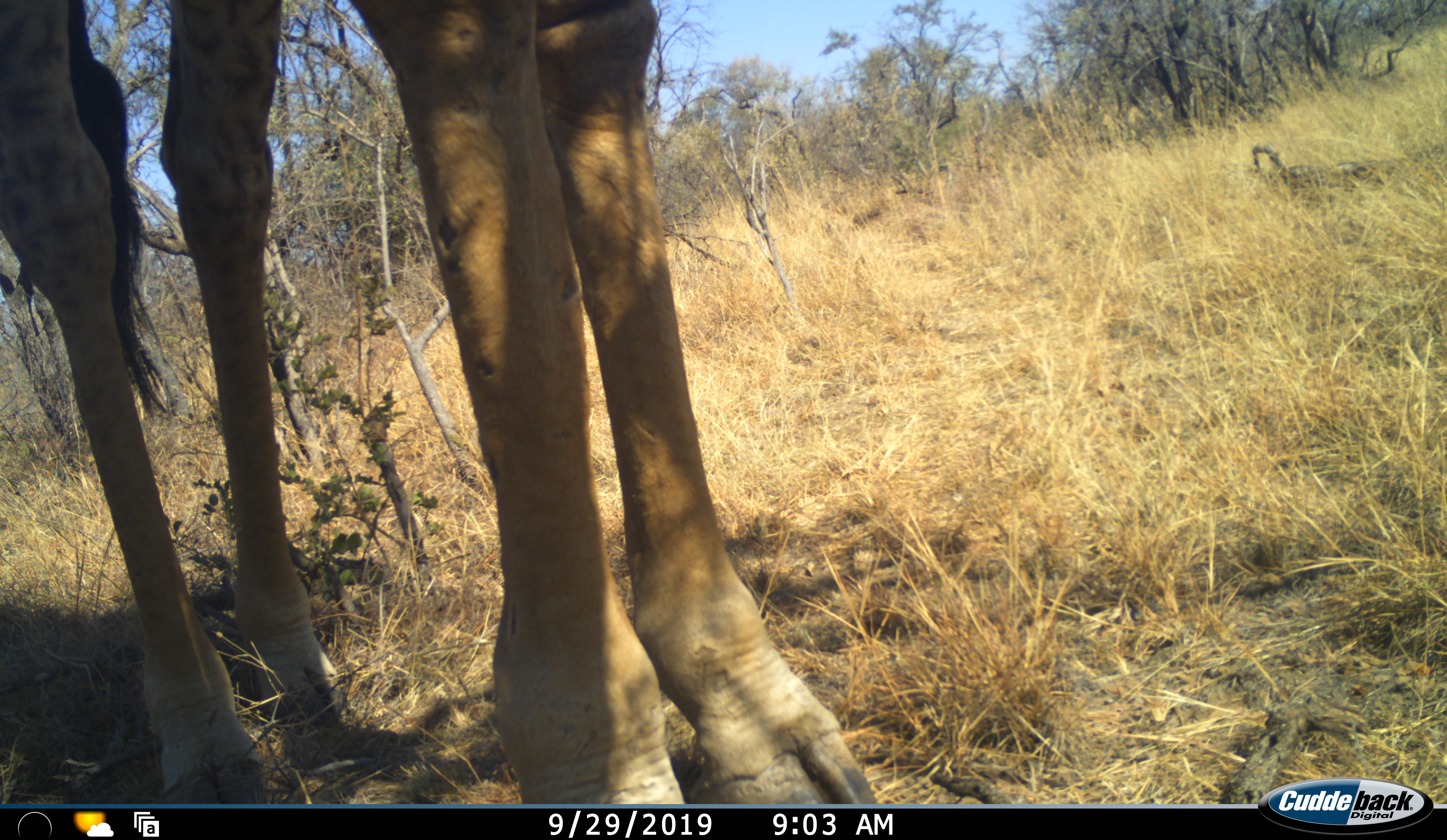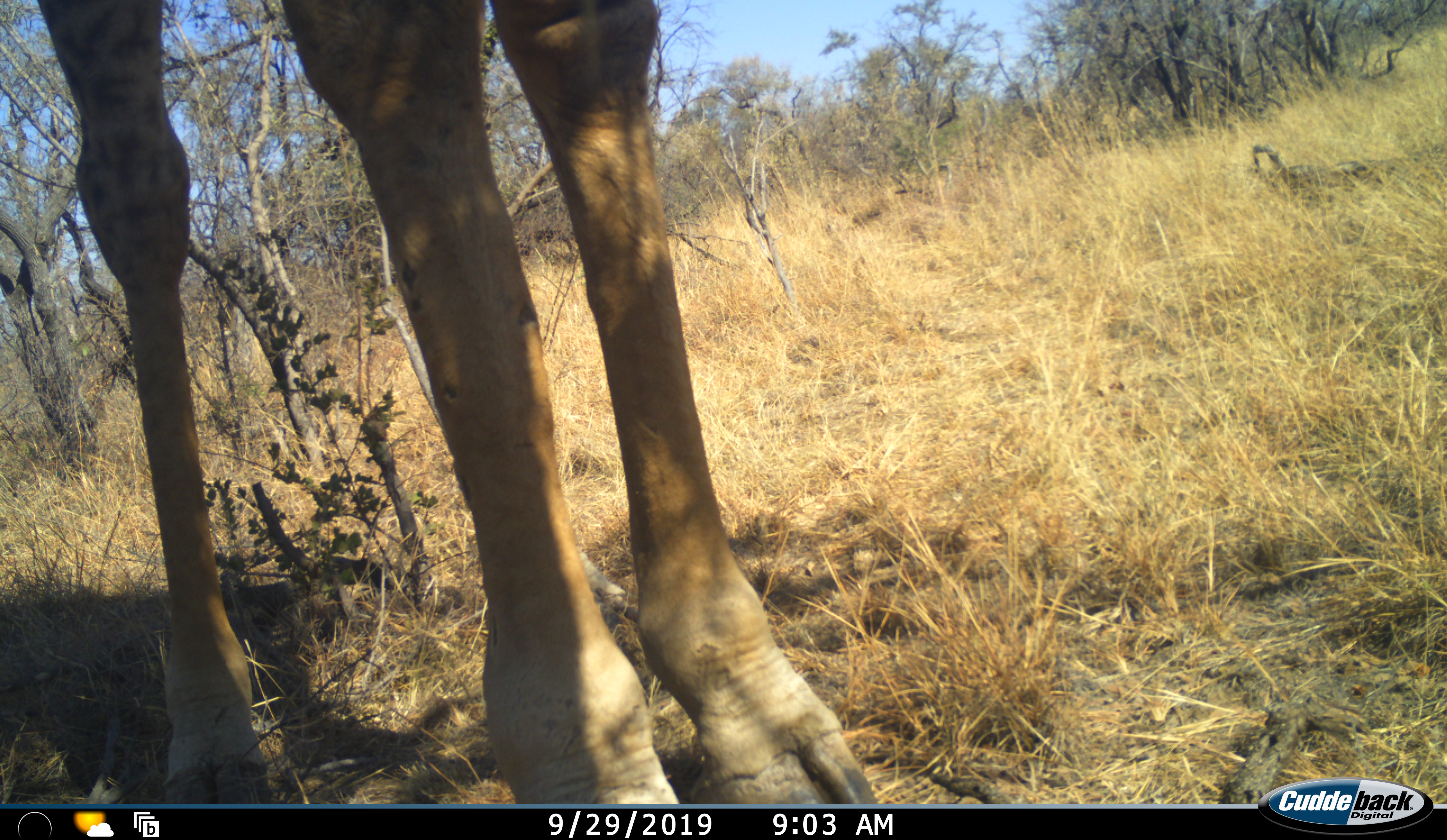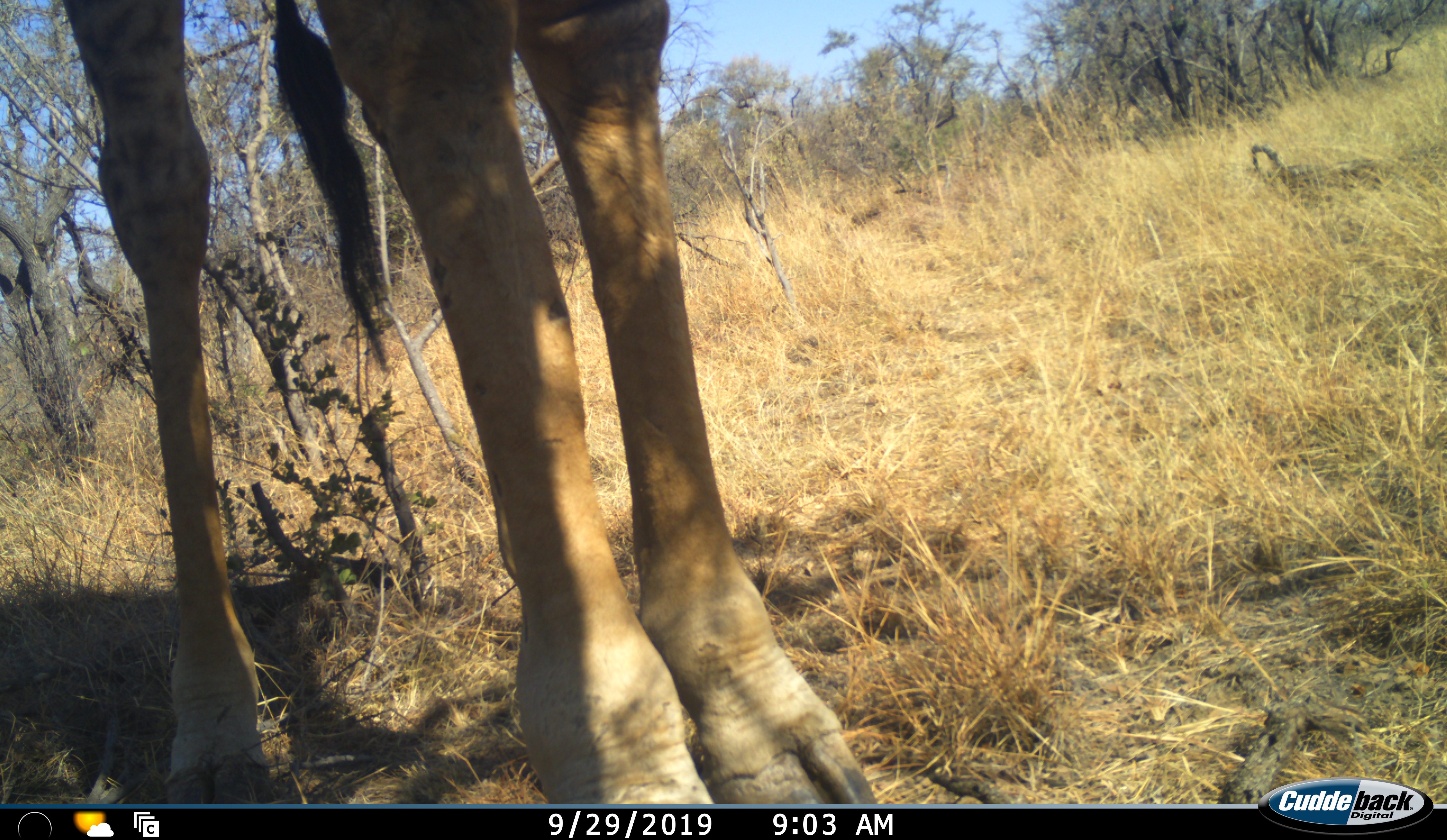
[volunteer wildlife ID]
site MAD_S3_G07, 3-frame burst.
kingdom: Animalia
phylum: Chordata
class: Mammalia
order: Artiodactyla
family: Giraffidae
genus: Giraffa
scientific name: Giraffa camelopardalis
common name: giraffe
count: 1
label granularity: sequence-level